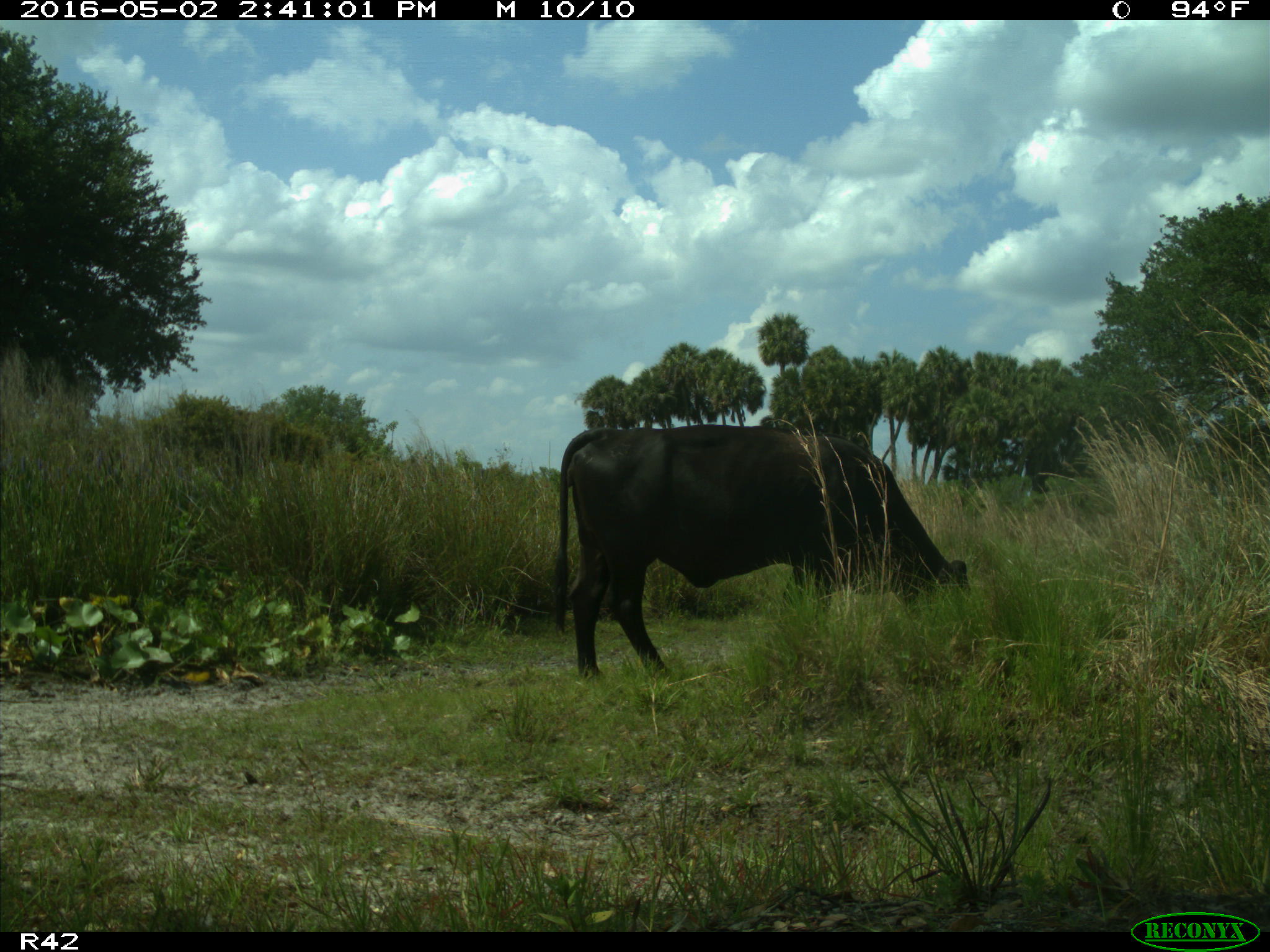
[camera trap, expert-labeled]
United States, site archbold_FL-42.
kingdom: Animalia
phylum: Chordata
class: Mammalia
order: Artiodactyla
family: Bovidae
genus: Bos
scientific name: Bos taurus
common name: domestic cow